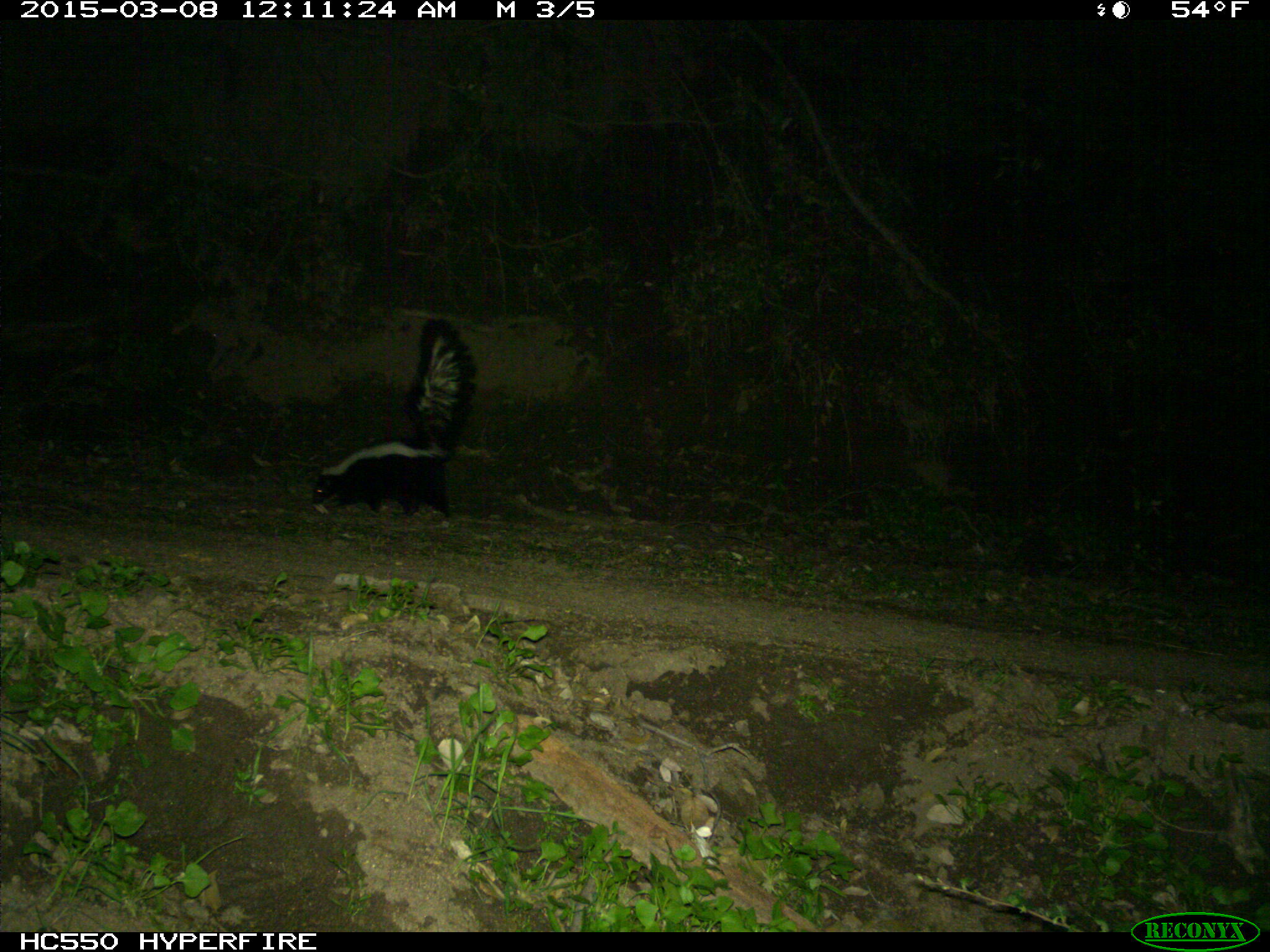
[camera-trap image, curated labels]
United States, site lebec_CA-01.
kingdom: Animalia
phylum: Chordata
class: Mammalia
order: Carnivora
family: Mephitidae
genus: Mephitis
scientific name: Mephitis mephitis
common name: striped skunk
Mephitis mephitis (striped skunk).